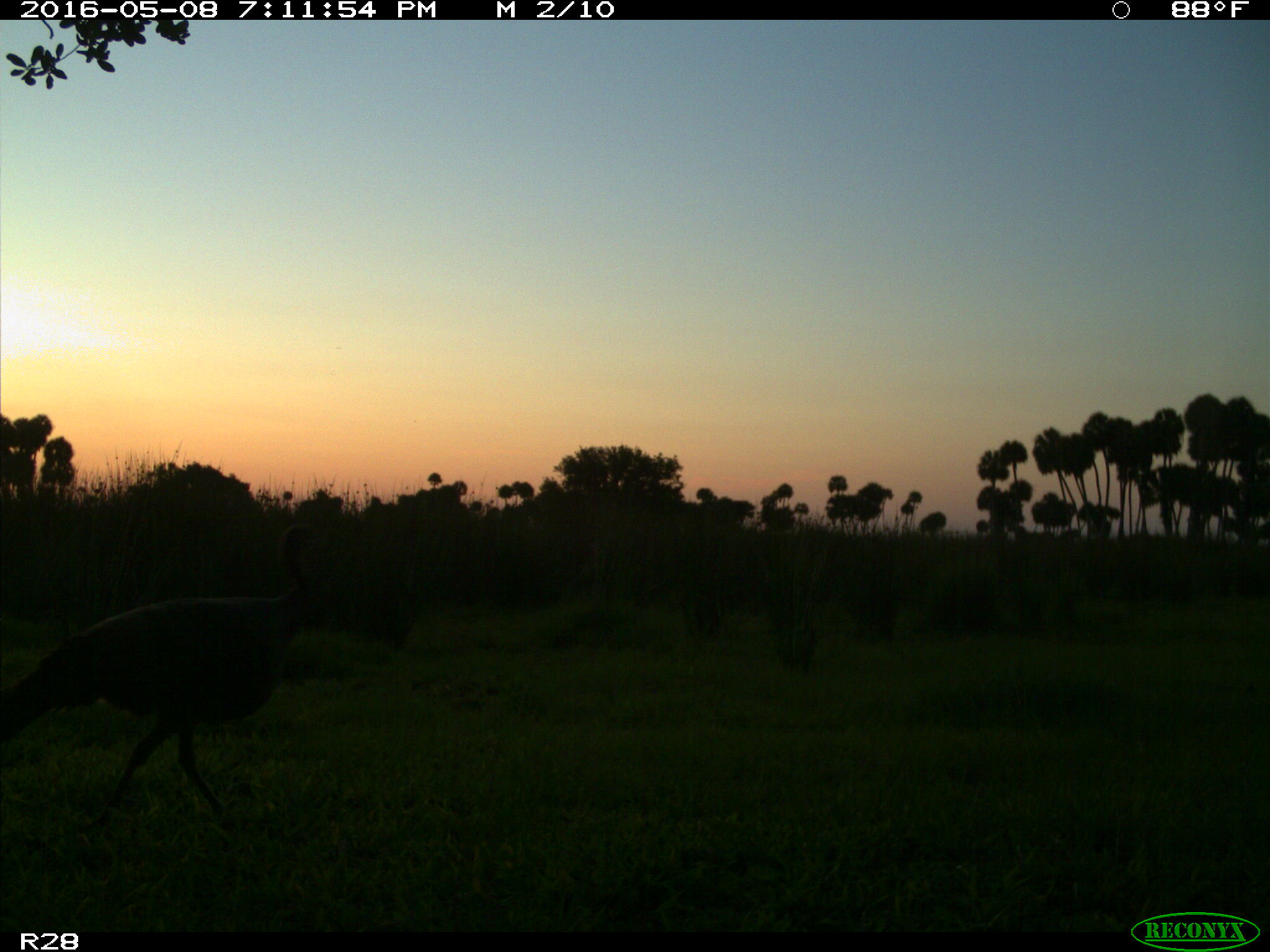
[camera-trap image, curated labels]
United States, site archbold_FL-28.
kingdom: Animalia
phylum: Chordata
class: Aves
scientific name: Aves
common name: birds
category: unidentified bird